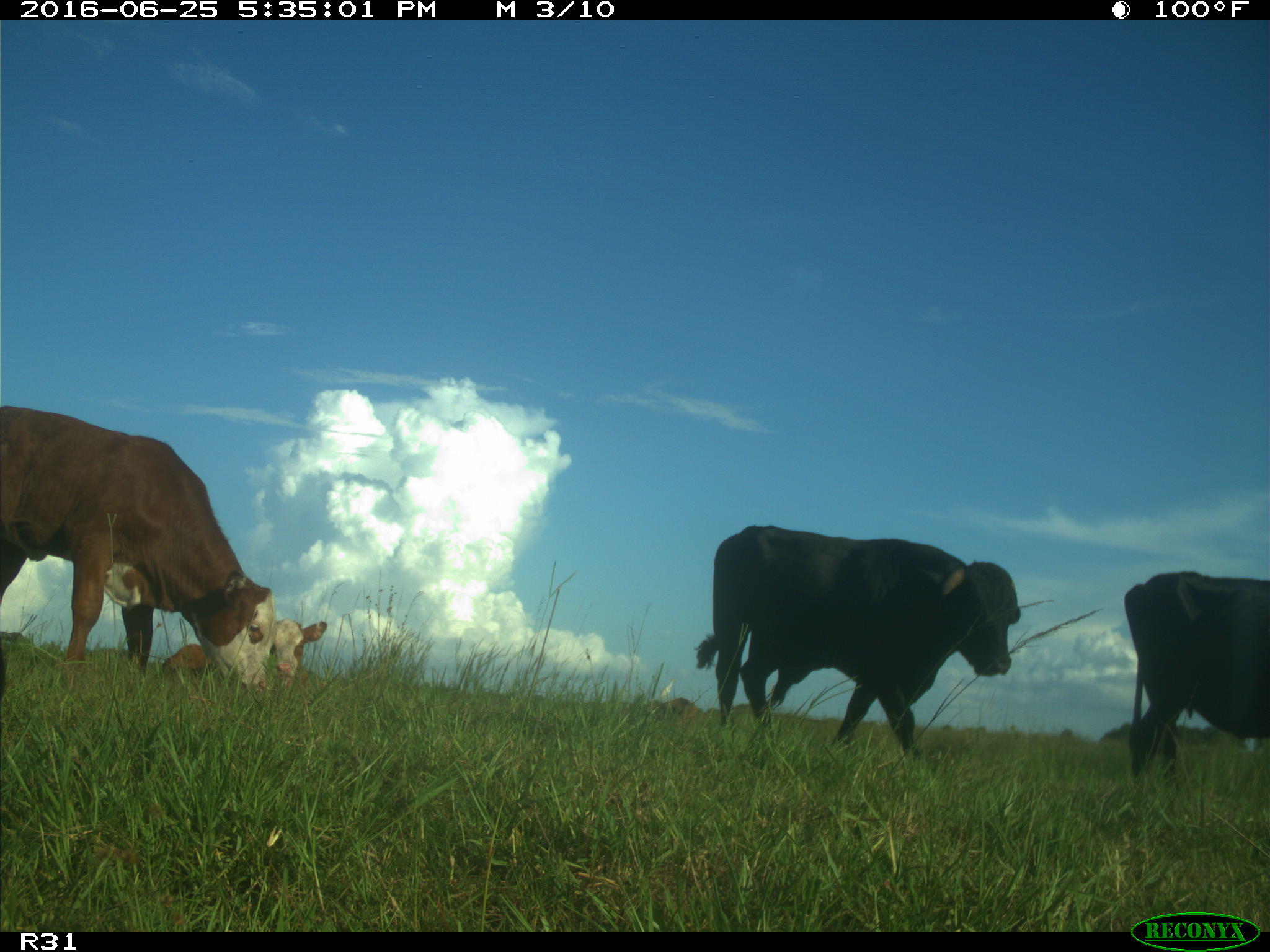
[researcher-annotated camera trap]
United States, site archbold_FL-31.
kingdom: Animalia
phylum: Chordata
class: Mammalia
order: Artiodactyla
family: Bovidae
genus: Bos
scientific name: Bos taurus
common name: domestic cow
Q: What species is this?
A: Bos taurus (domestic cow).